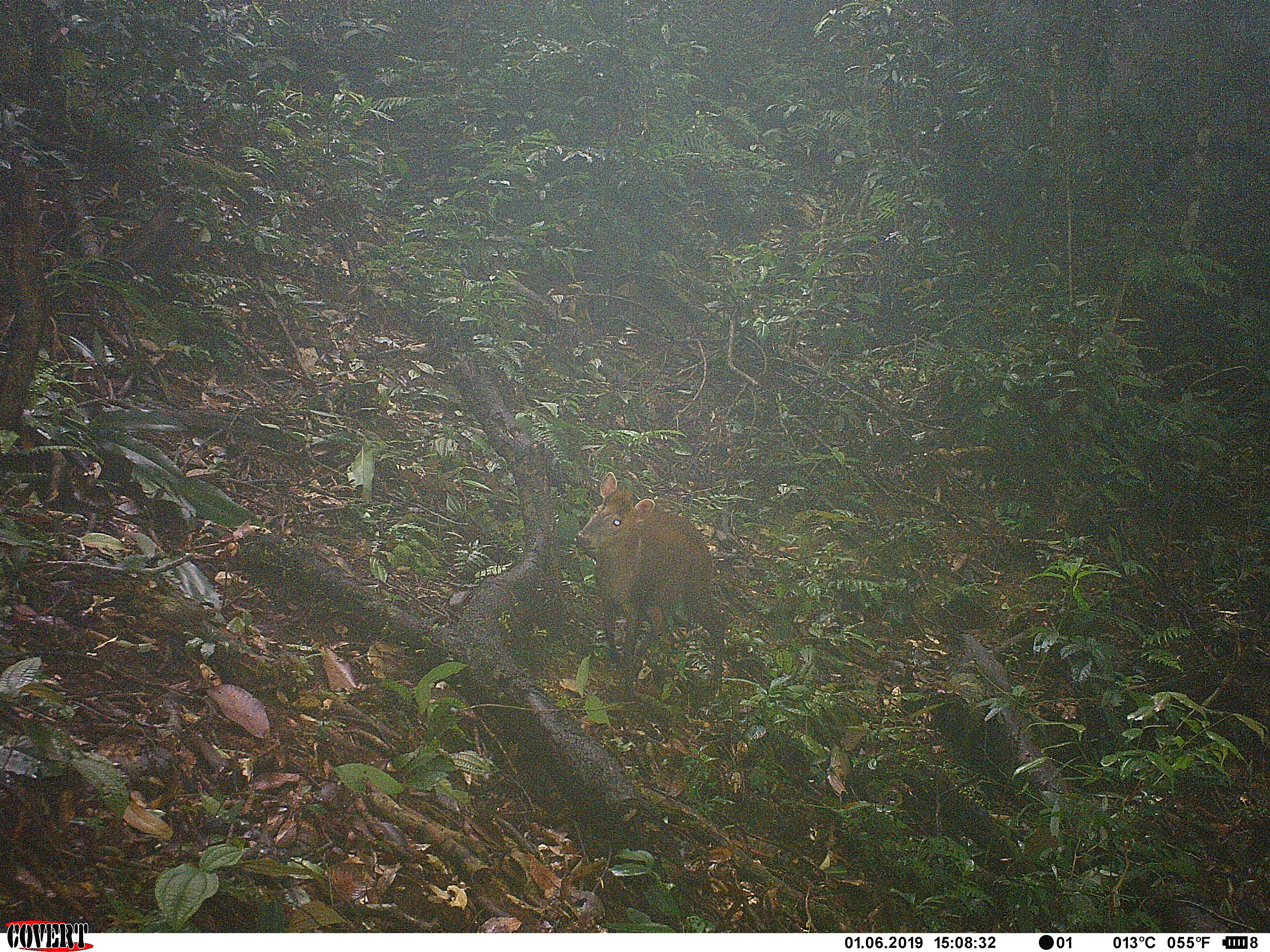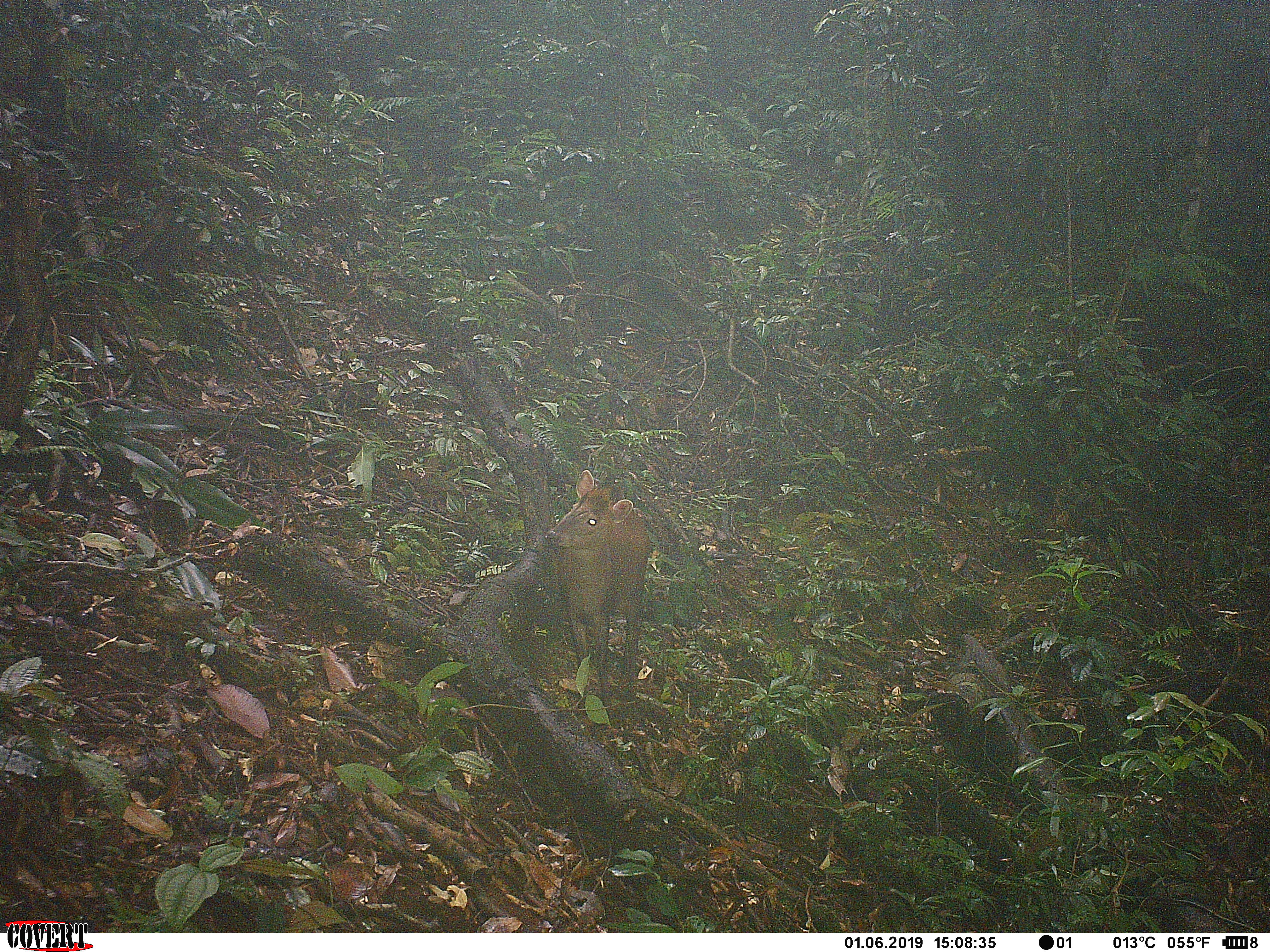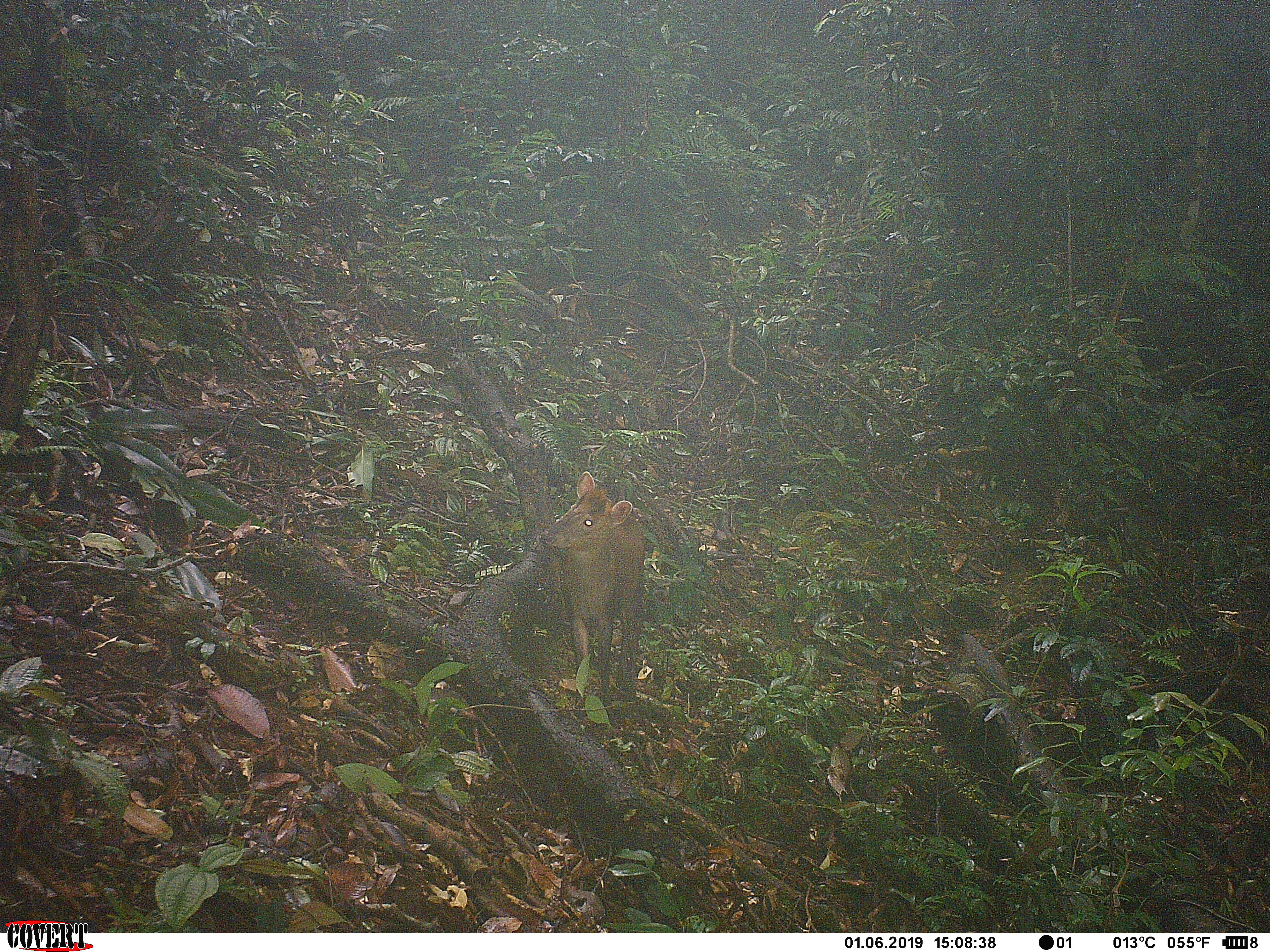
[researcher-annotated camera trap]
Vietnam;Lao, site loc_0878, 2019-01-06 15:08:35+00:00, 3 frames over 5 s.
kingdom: Animalia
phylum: Chordata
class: Mammalia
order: Artiodactyla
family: Cervidae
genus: Muntiacus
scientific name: Muntiacus rooseveltorum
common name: roosevelt's muntjac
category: roosevelts muntjac group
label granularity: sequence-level